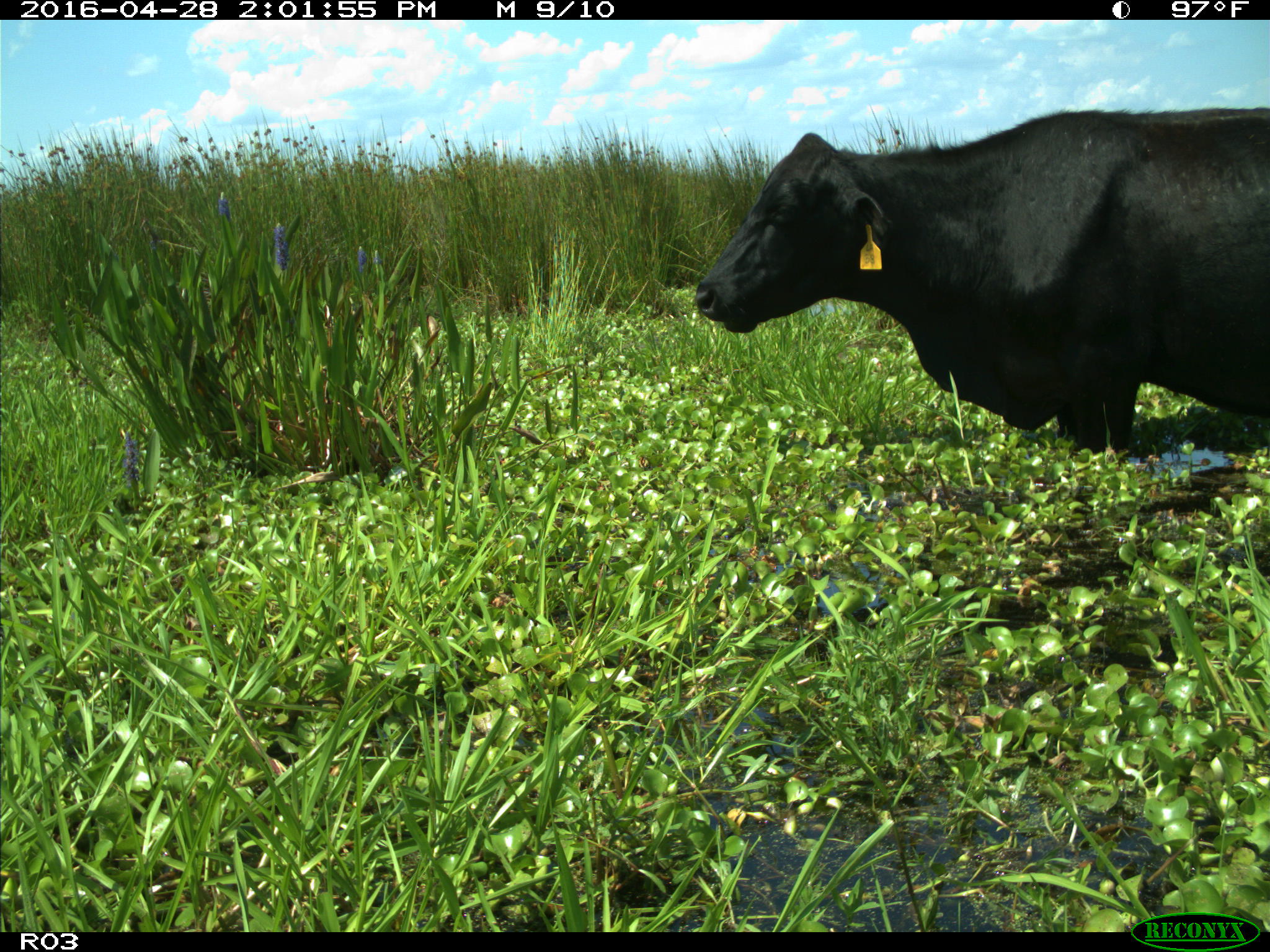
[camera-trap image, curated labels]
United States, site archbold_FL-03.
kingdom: Animalia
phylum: Chordata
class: Mammalia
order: Artiodactyla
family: Bovidae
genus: Bos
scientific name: Bos taurus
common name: domestic cow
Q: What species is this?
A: Bos taurus (domestic cow).